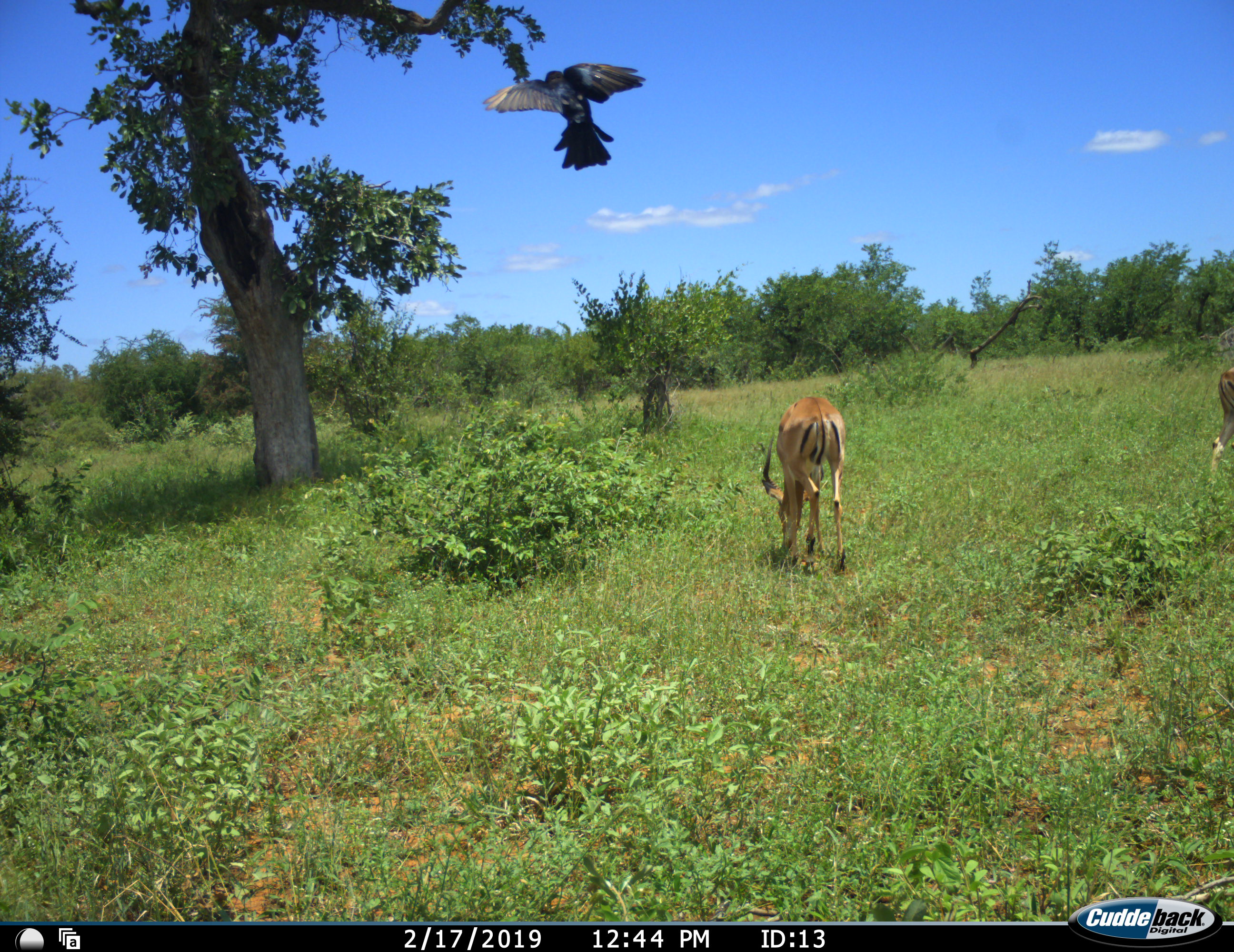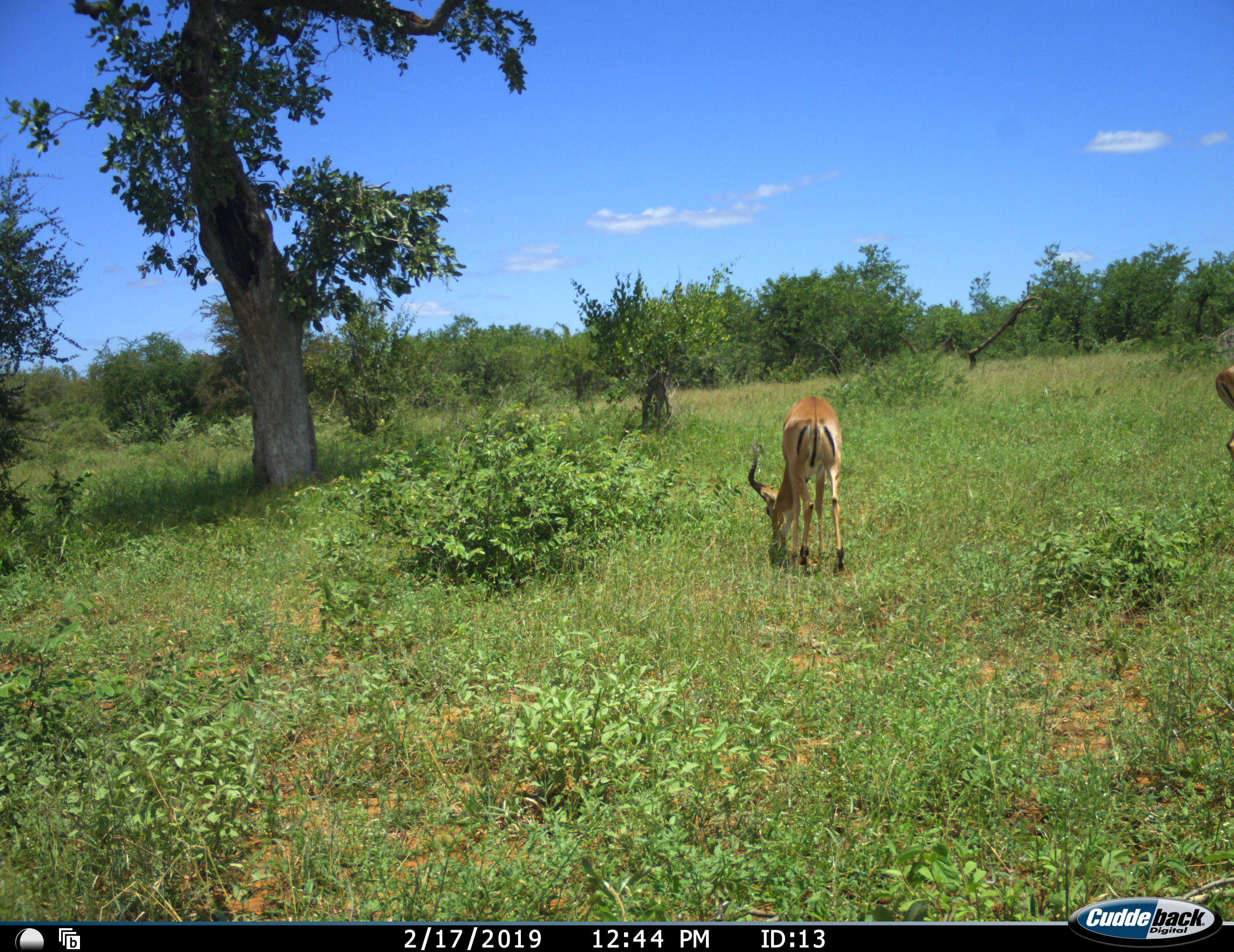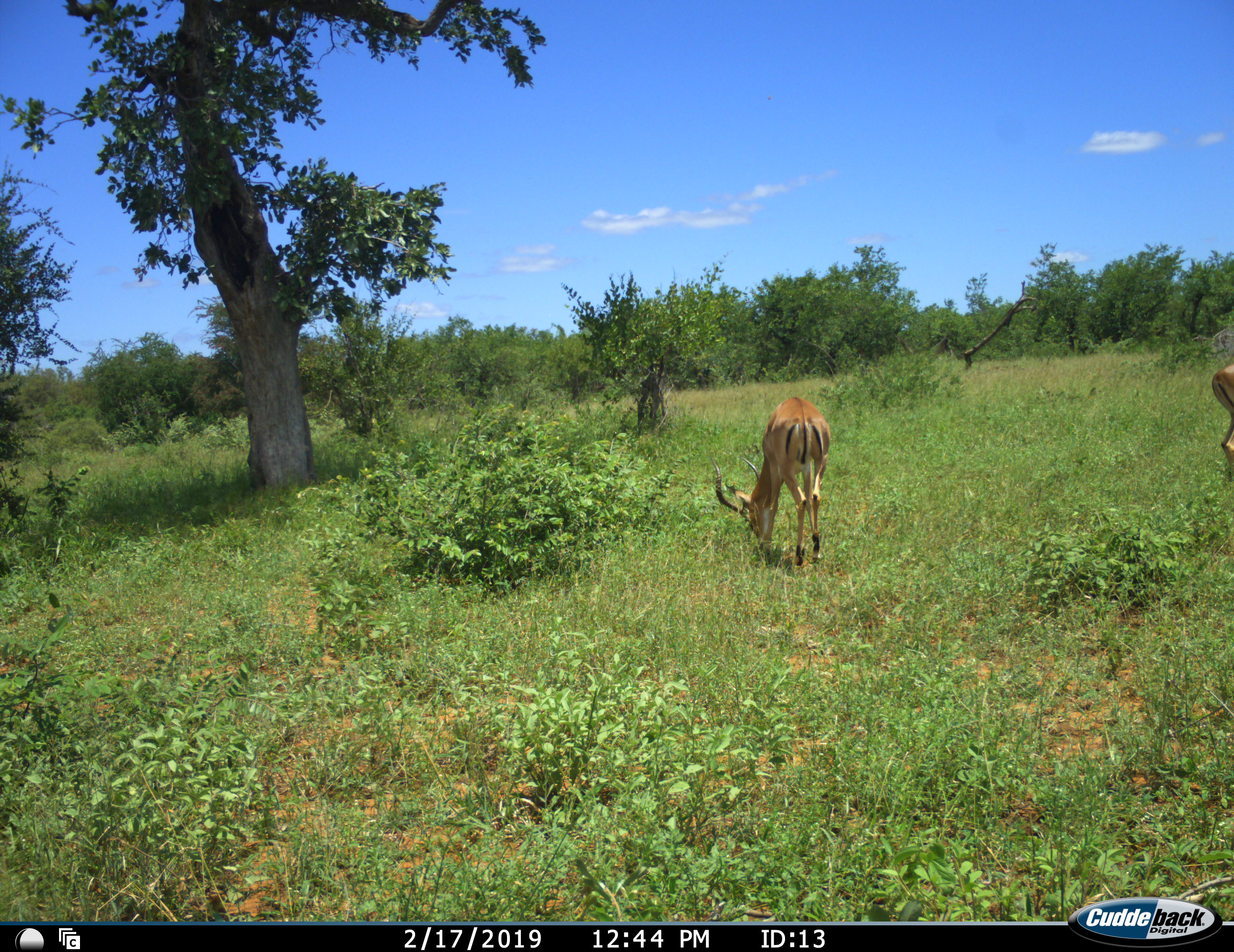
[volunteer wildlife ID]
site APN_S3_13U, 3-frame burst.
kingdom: Animalia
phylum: Chordata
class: Aves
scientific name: Aves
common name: bird of prey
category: birdofprey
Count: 1.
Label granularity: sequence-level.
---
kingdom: Animalia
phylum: Chordata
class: Mammalia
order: Artiodactyla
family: Bovidae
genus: Aepyceros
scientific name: Aepyceros melampus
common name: impala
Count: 2.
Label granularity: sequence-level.